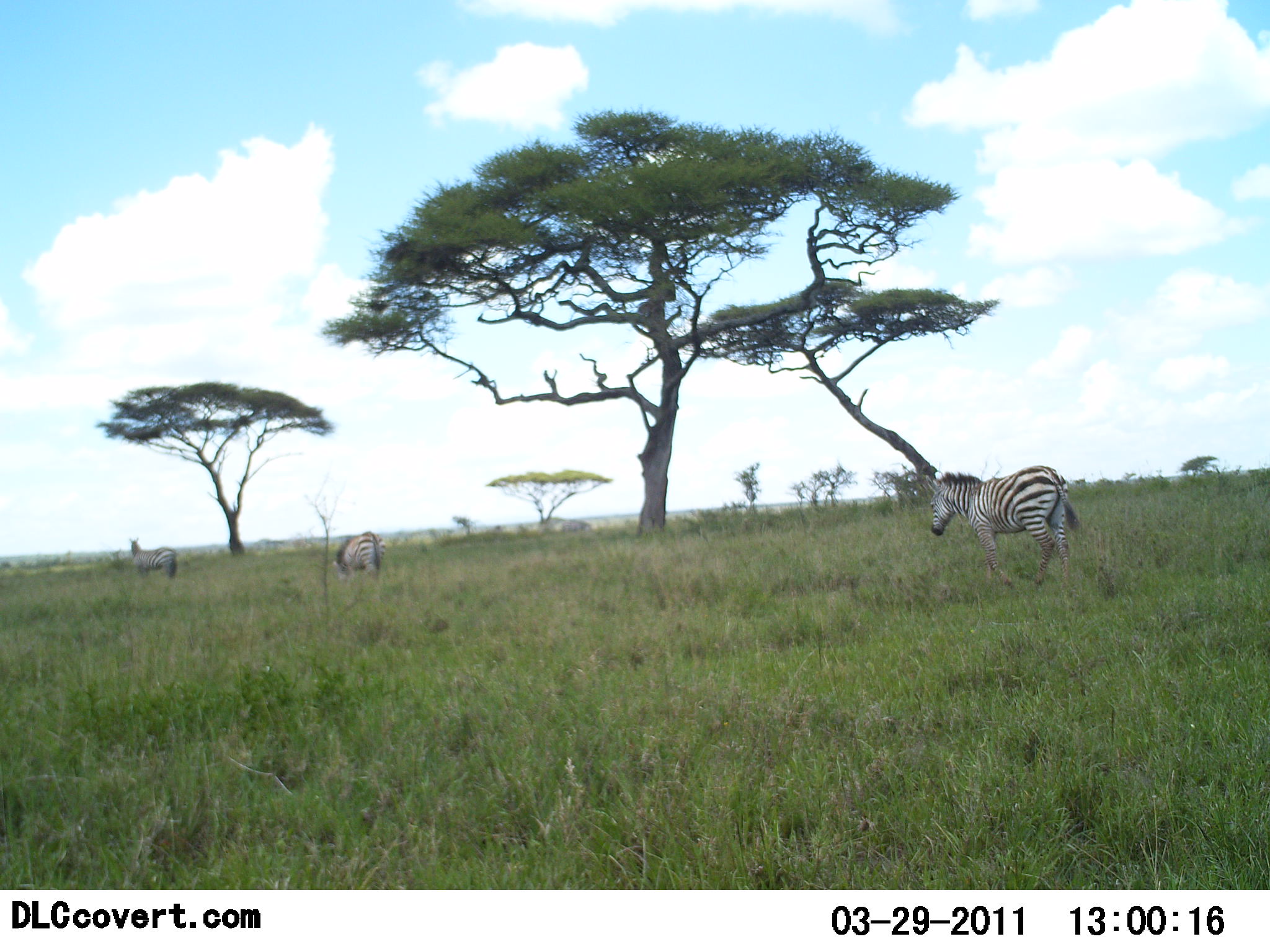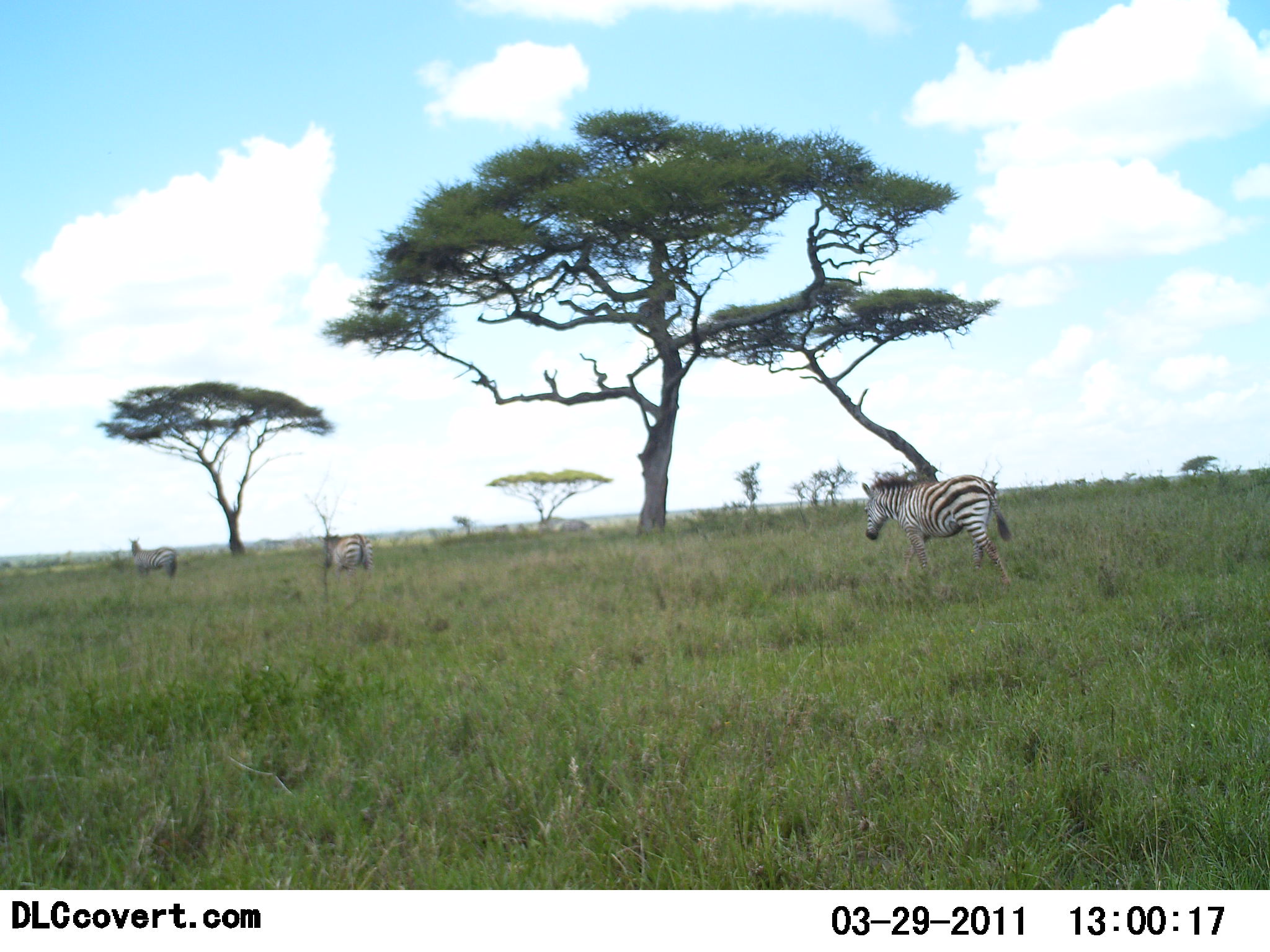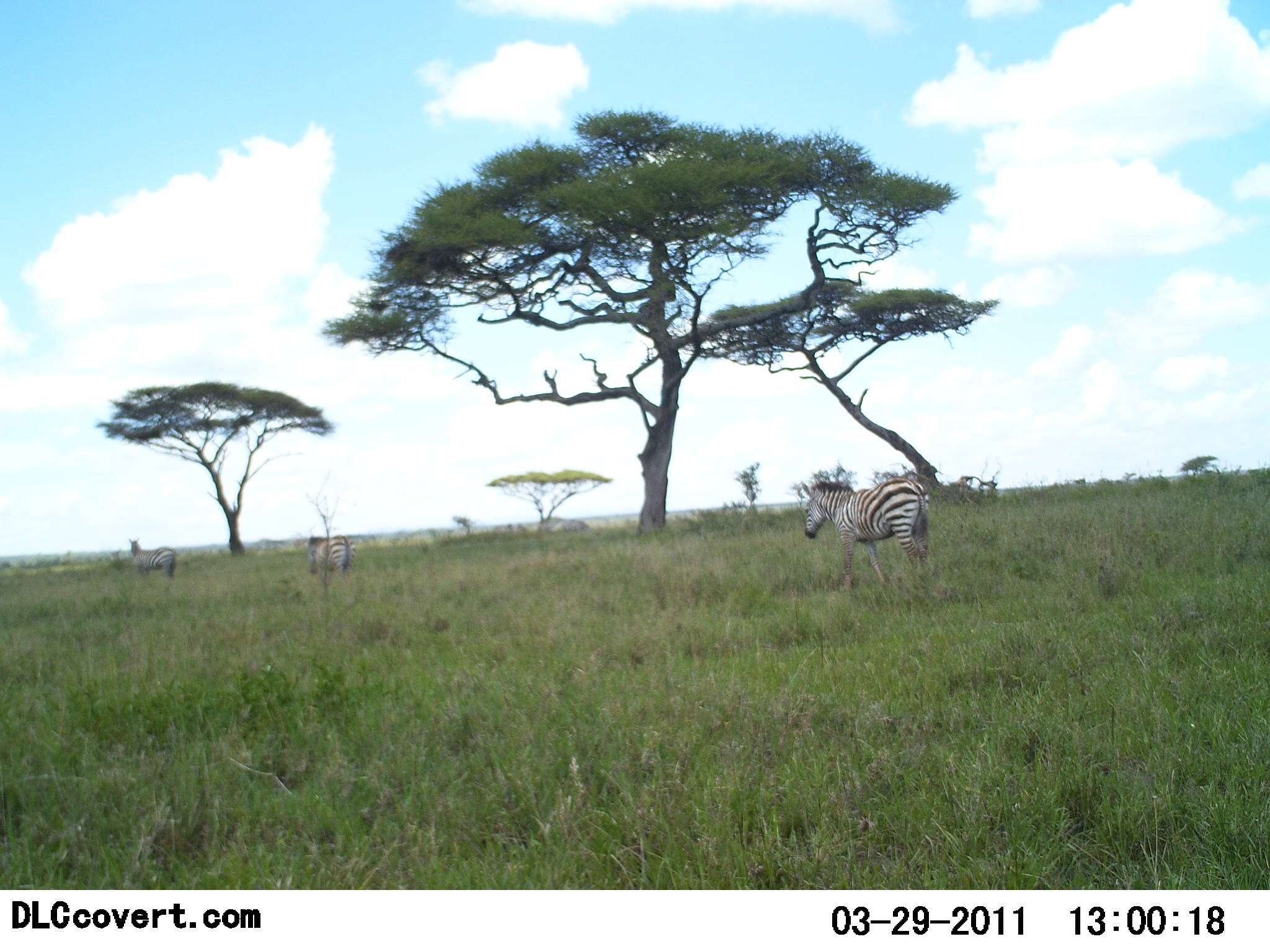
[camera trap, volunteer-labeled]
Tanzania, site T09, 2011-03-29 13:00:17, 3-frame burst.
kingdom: Animalia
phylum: Chordata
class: Mammalia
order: Perissodactyla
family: Equidae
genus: Equus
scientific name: Equus quagga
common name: plains zebra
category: zebra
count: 3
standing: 54%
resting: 0%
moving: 100%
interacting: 0%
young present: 0%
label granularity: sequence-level